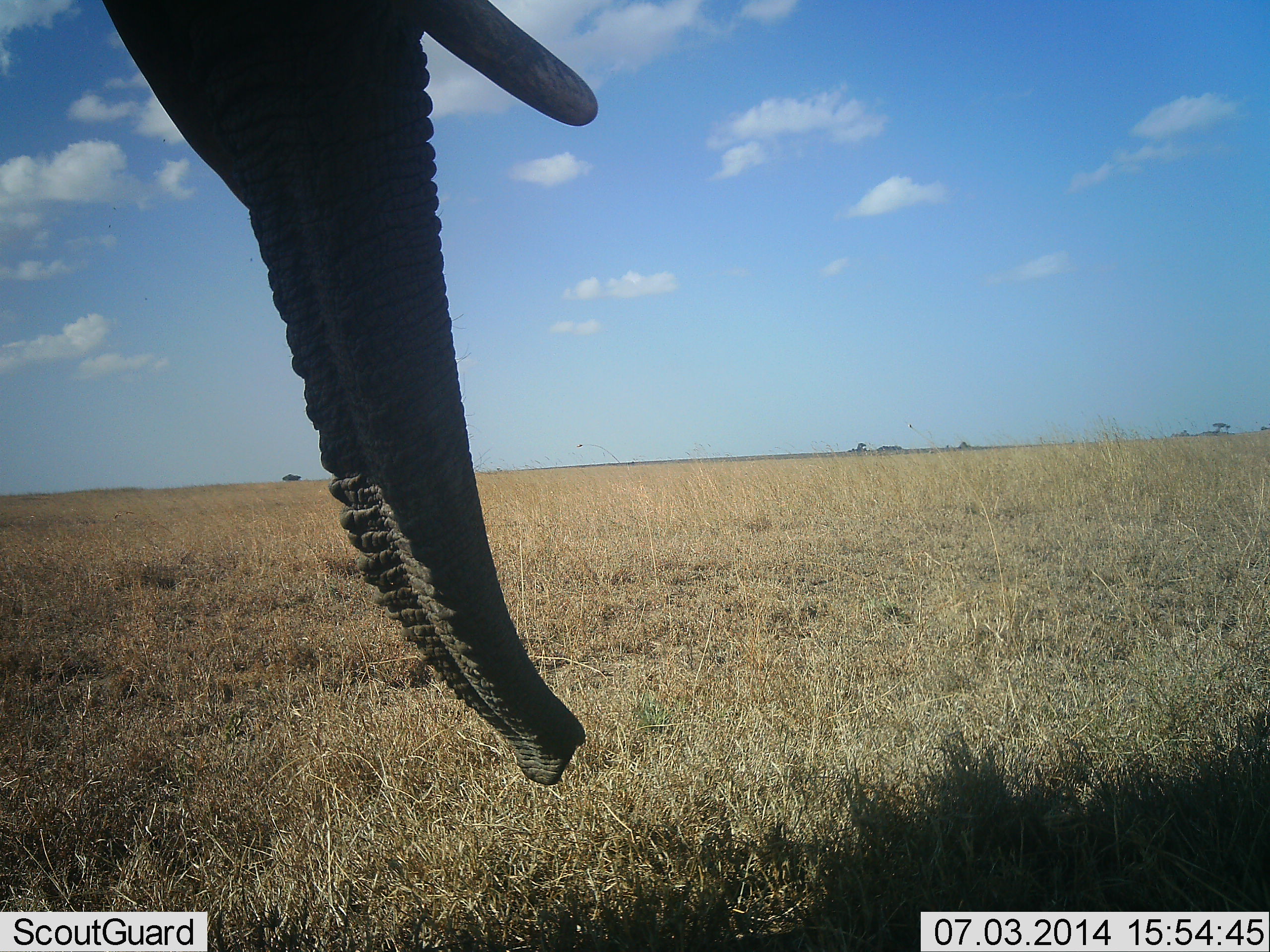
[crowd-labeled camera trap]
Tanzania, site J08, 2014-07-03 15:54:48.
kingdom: Animalia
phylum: Chordata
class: Mammalia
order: Proboscidea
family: Elephantidae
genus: Loxodonta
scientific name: Loxodonta africana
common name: african bush elephant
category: elephant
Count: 1.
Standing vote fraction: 78%.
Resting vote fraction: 11%.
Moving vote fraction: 0%.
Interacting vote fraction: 0%.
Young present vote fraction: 0%.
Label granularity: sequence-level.